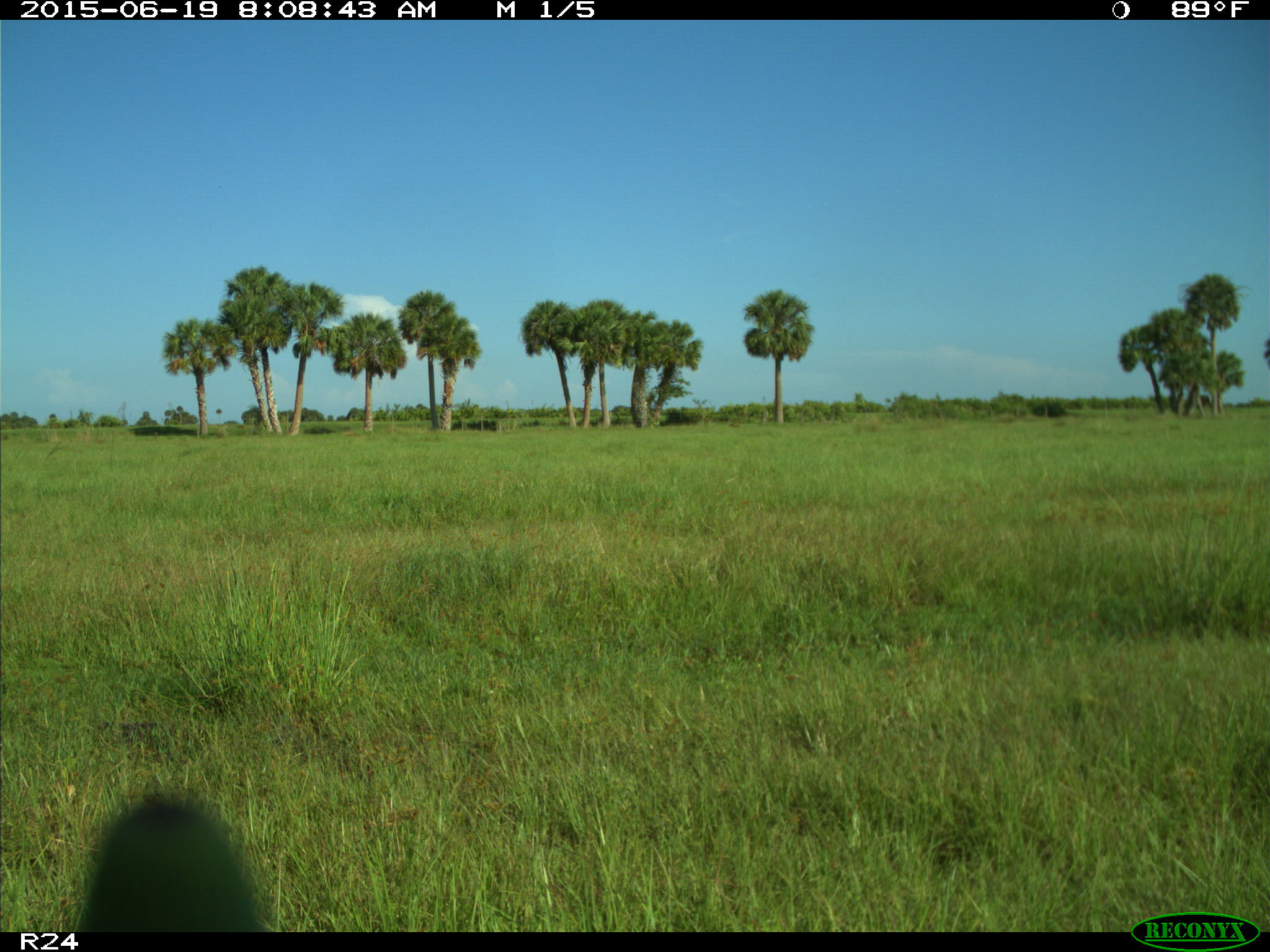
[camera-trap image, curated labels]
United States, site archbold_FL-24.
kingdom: Animalia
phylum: Chordata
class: Mammalia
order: Artiodactyla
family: Bovidae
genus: Bos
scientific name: Bos taurus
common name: domestic cow